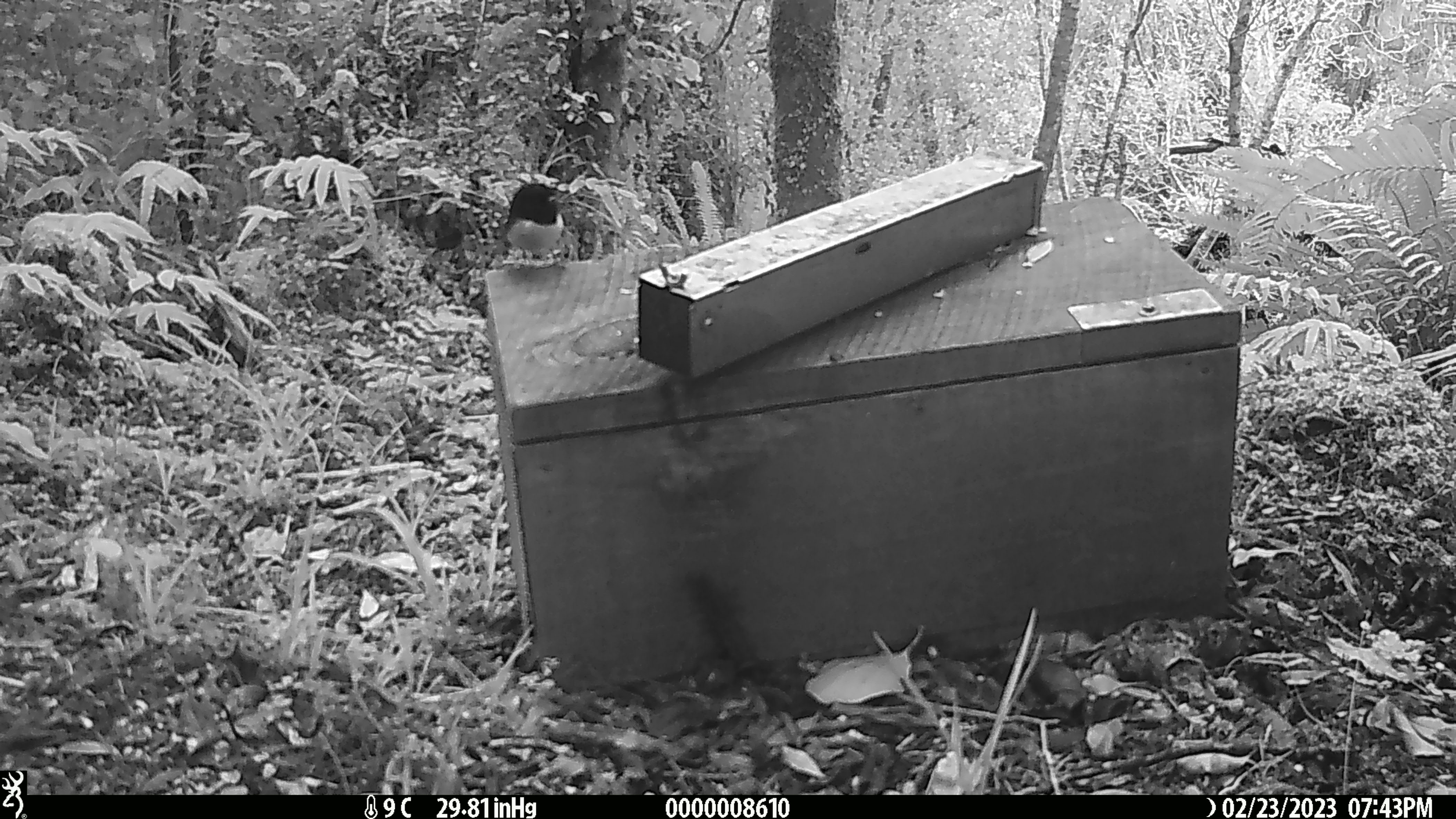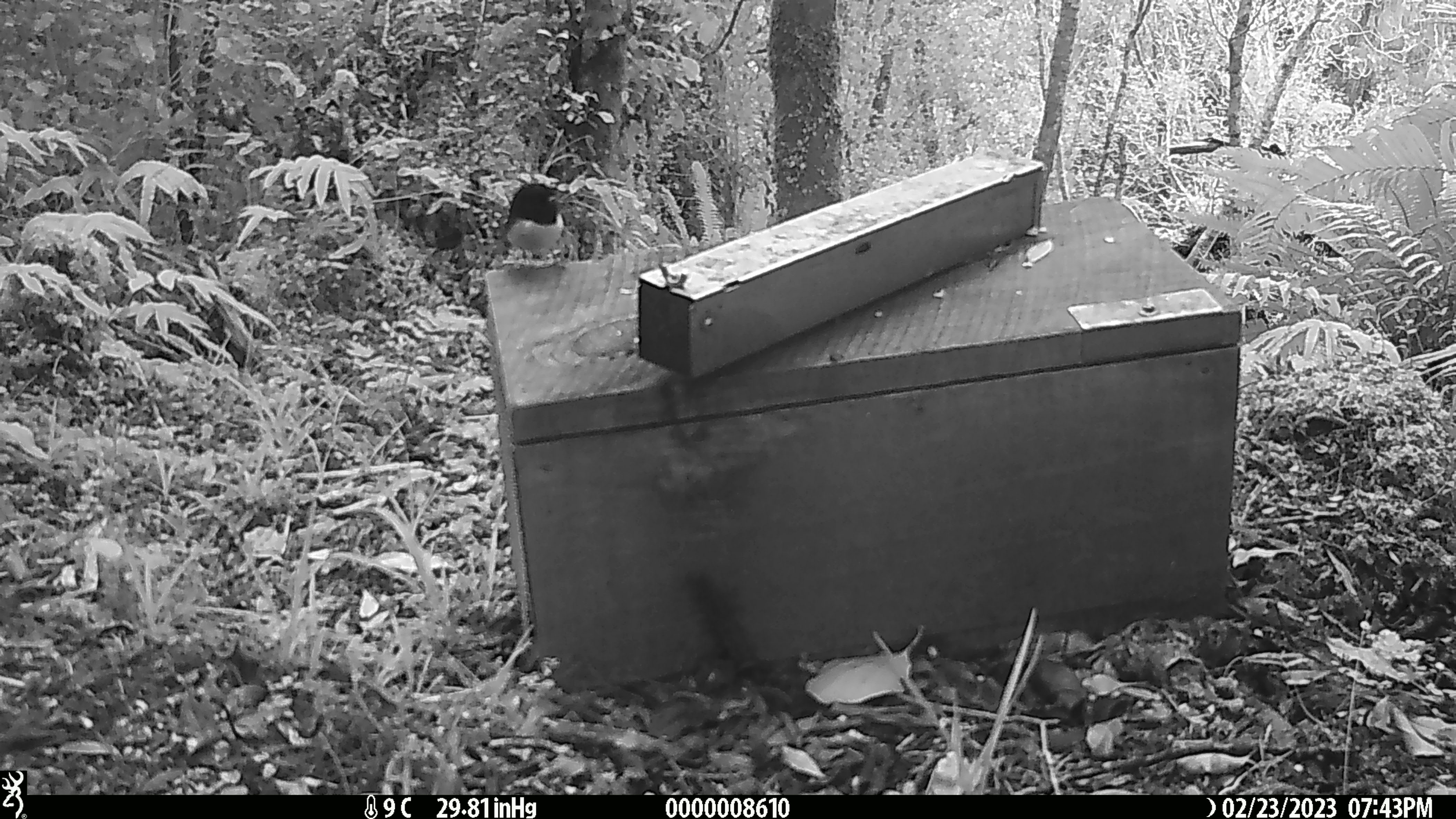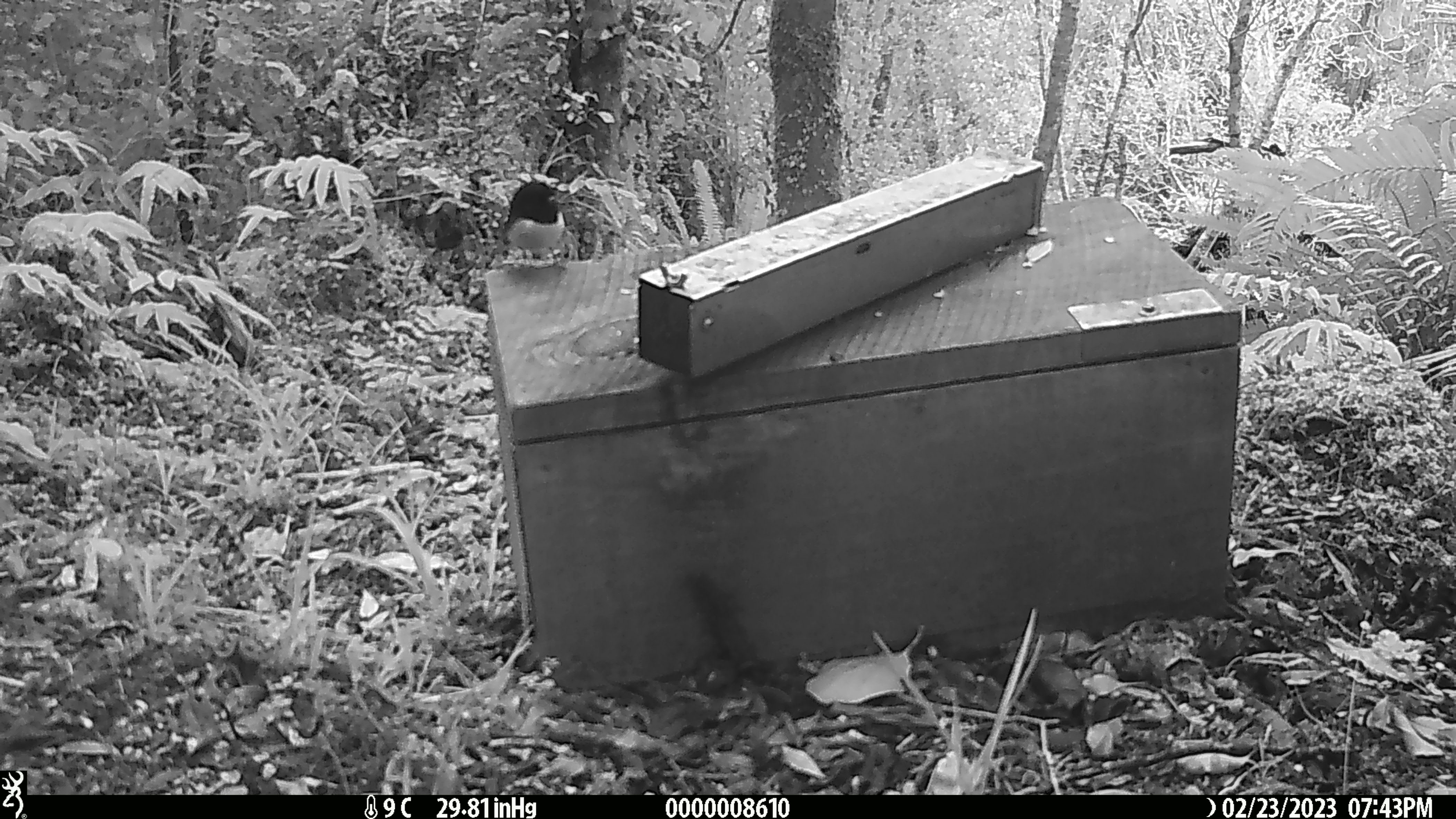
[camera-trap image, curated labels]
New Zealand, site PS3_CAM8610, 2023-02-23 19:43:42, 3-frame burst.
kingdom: Animalia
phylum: Chordata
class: Aves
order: Passeriformes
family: Petroicidae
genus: Petroica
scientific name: Petroica macrocephala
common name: tomtit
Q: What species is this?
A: Tomtit (Petroica macrocephala).